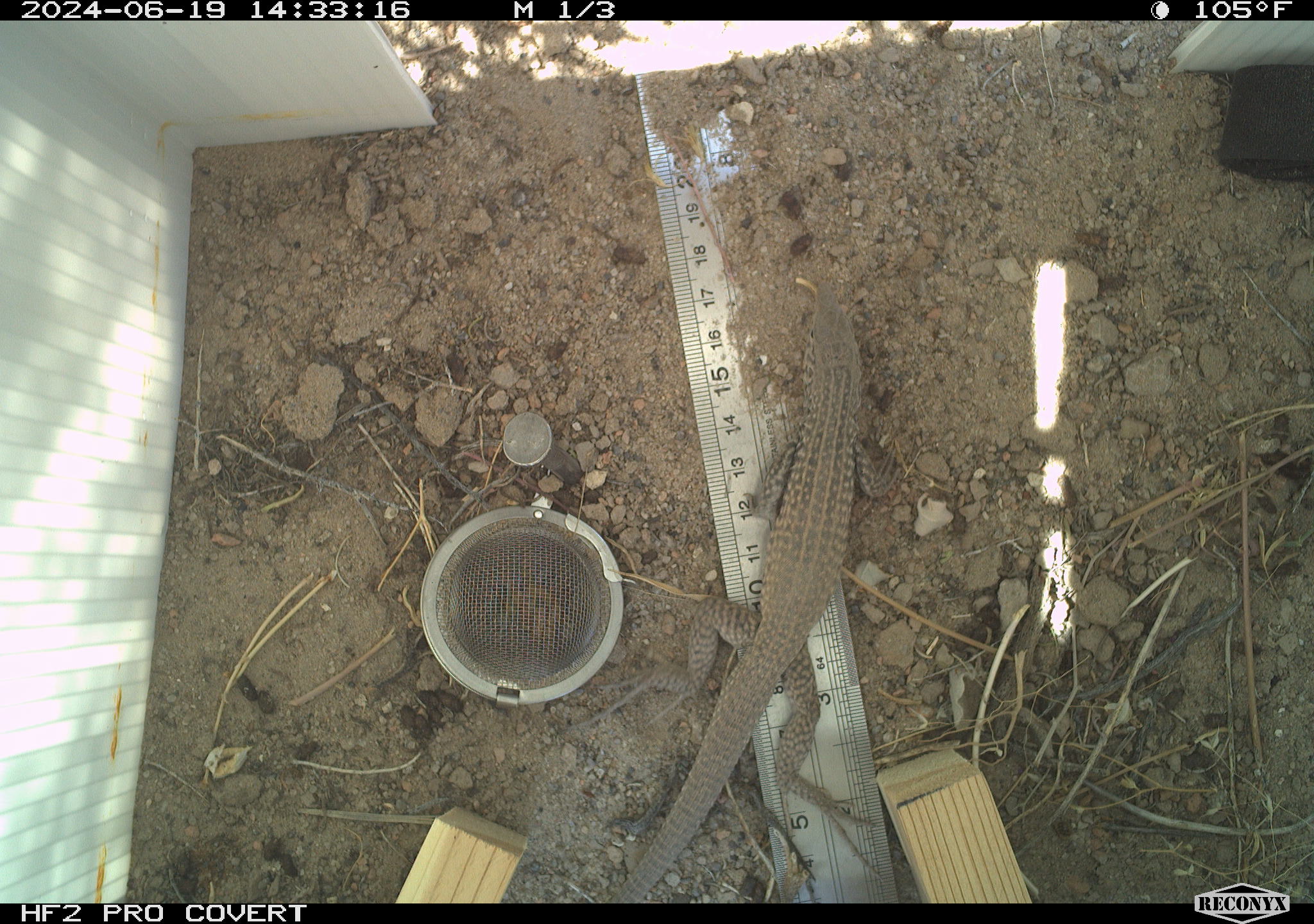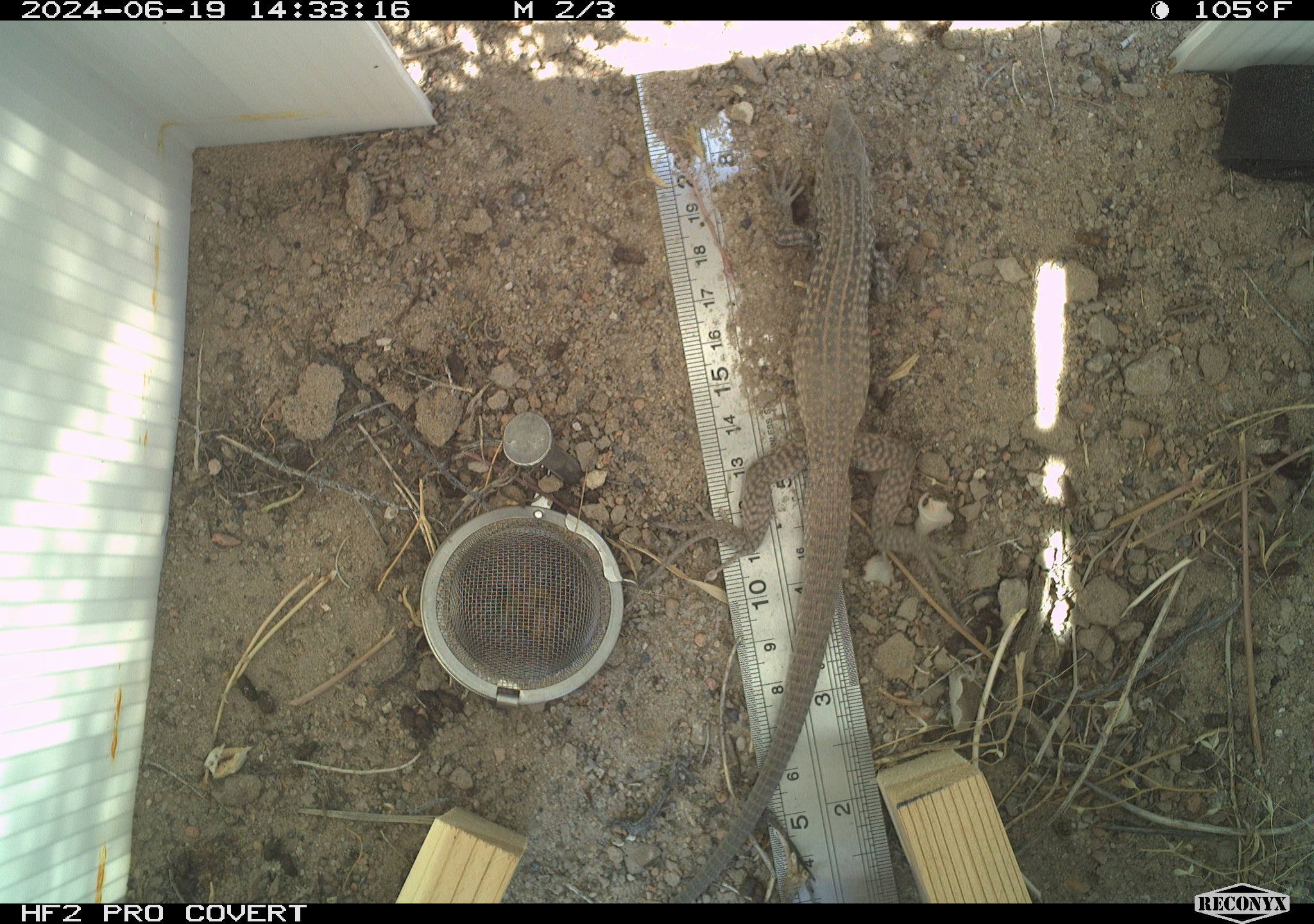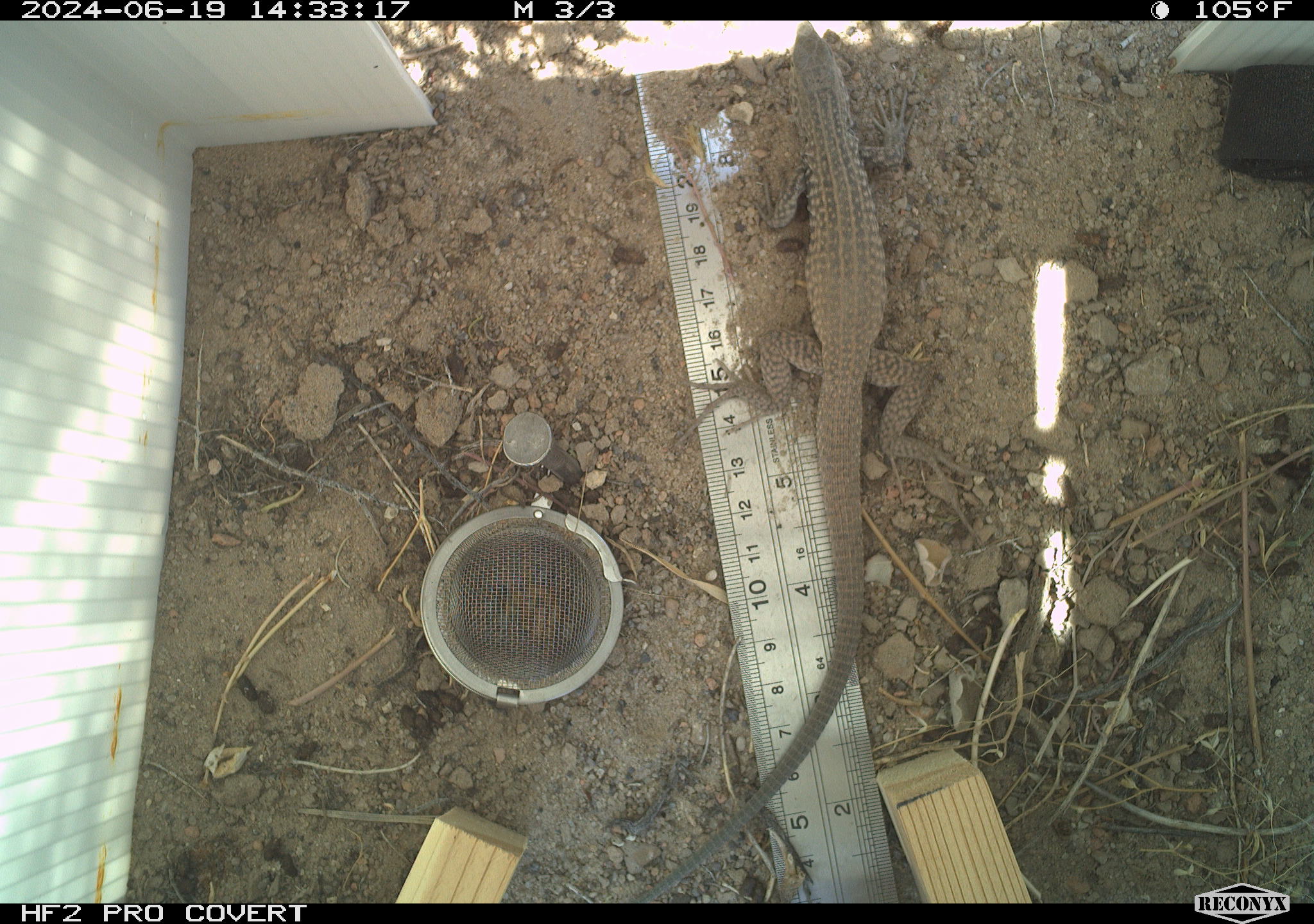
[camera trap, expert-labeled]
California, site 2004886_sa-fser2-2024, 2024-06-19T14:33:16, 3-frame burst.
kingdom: Animalia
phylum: Chordata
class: Reptilia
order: Squamata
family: Colubridae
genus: Masticophis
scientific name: Masticophis flagellum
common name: coachwhip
Coachwhip (Masticophis flagellum).